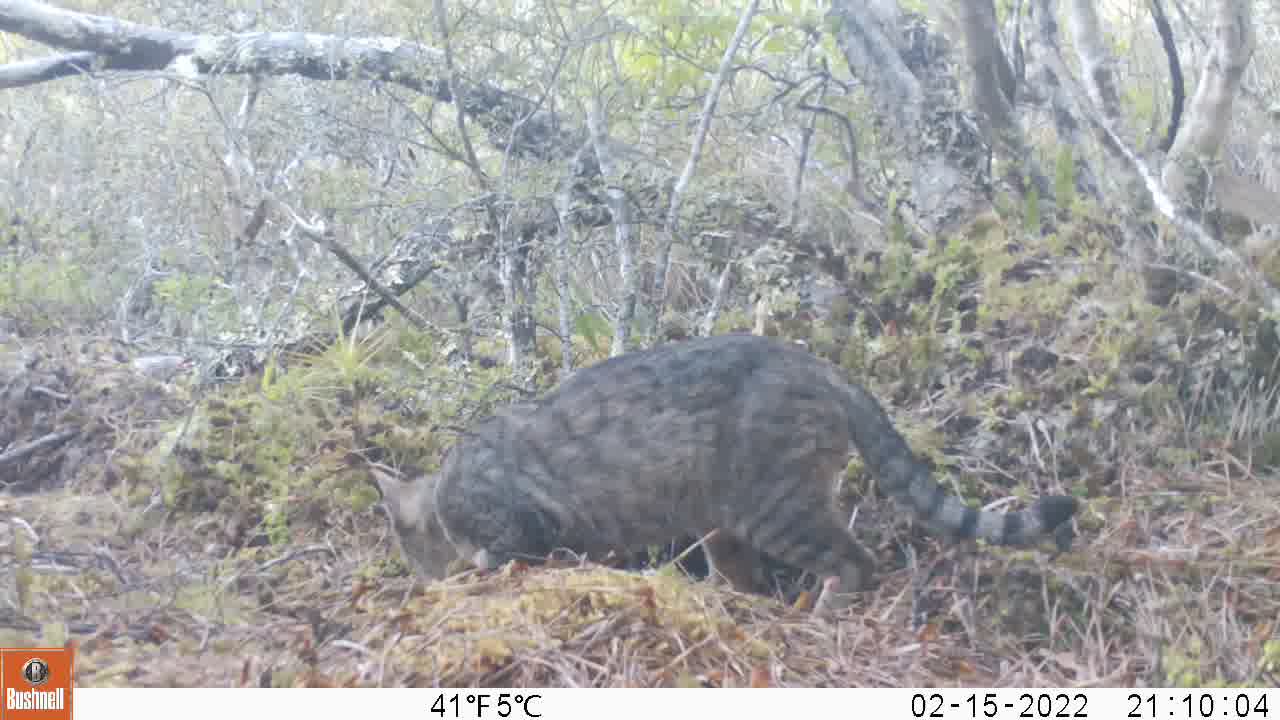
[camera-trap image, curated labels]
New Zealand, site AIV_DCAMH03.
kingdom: Animalia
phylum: Chordata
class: Mammalia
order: Carnivora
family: Felidae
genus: Felis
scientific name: Felis catus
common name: domestic cat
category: cat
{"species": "cat (domestic cat) (Felis catus)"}